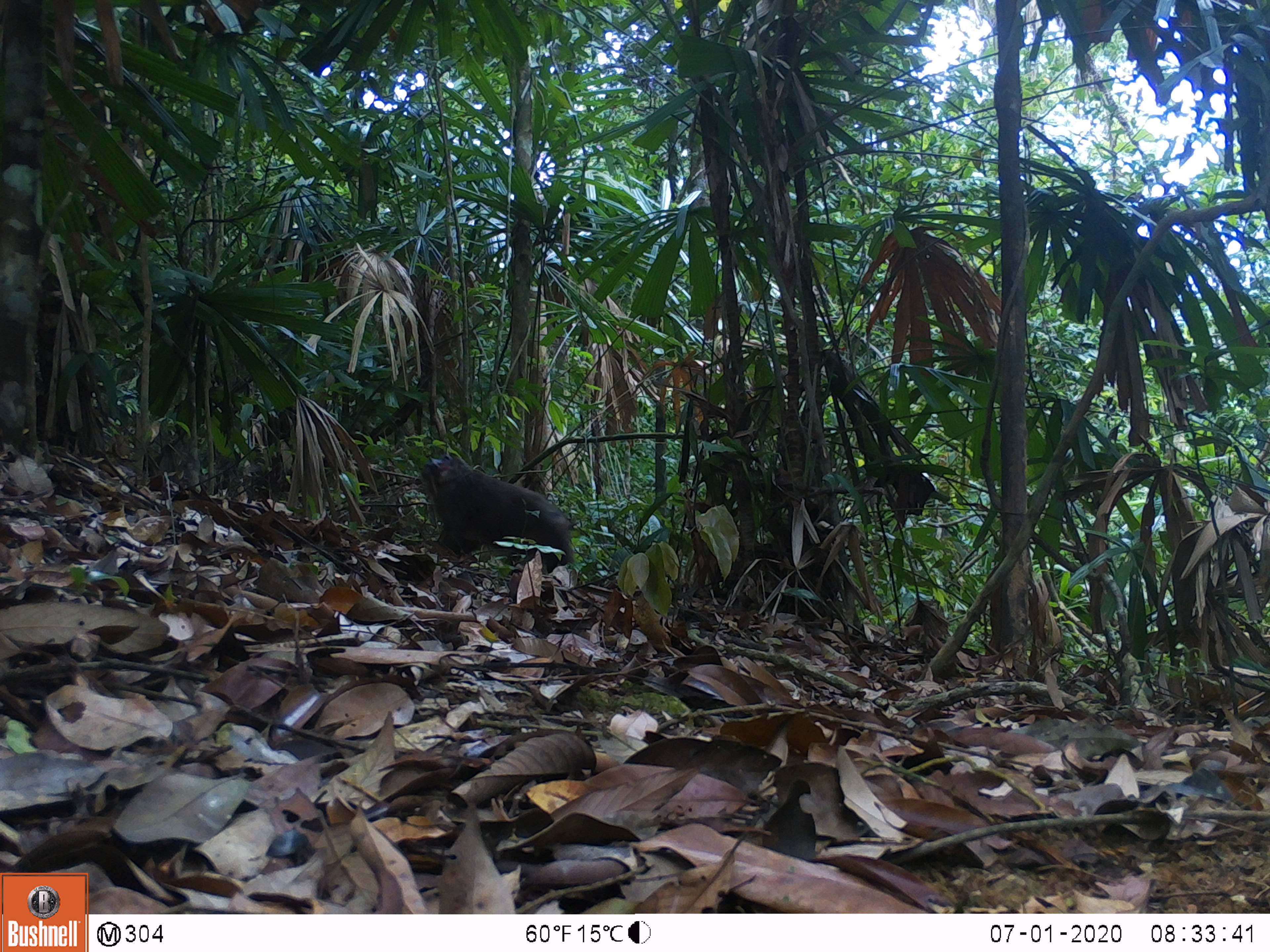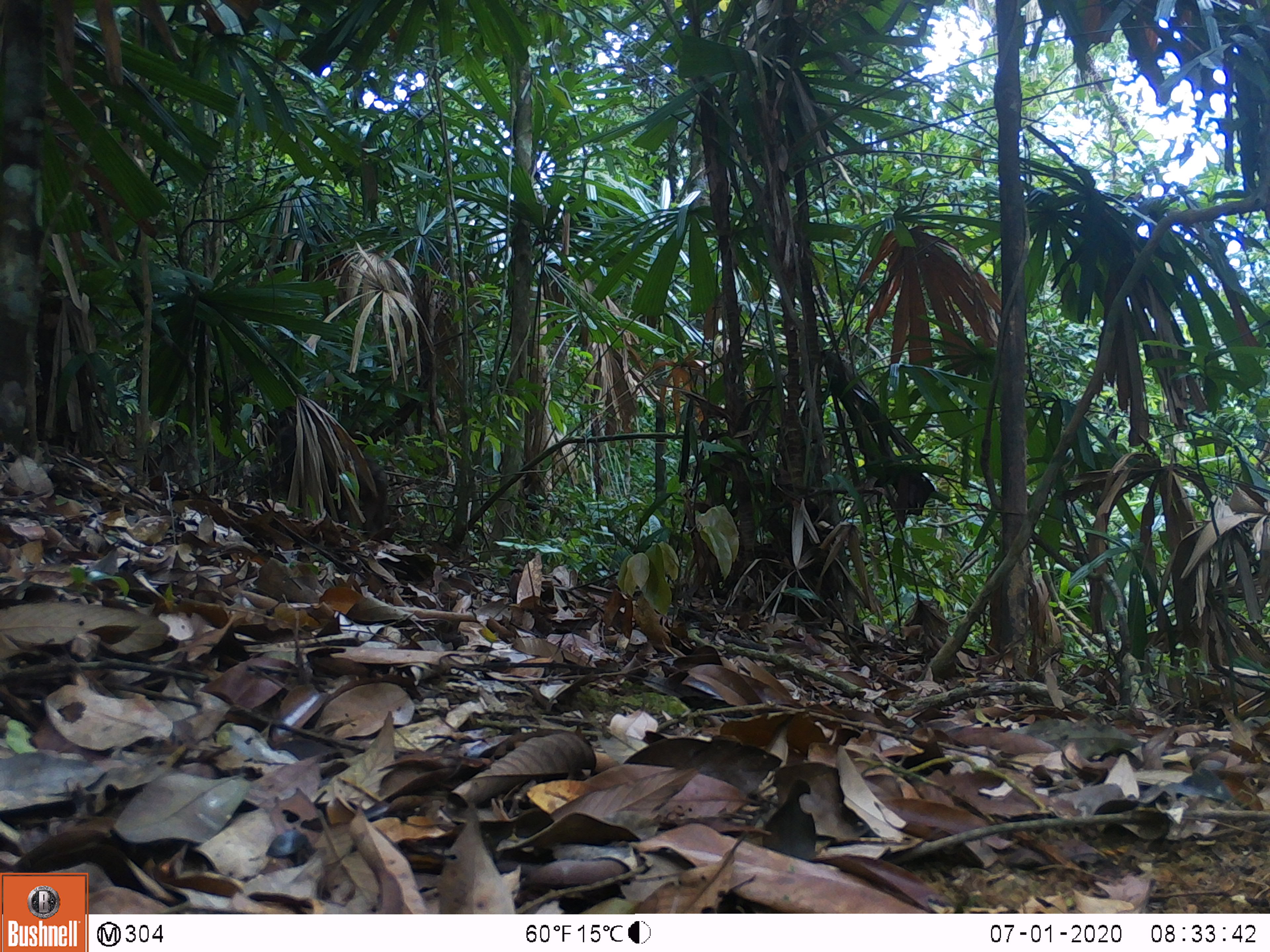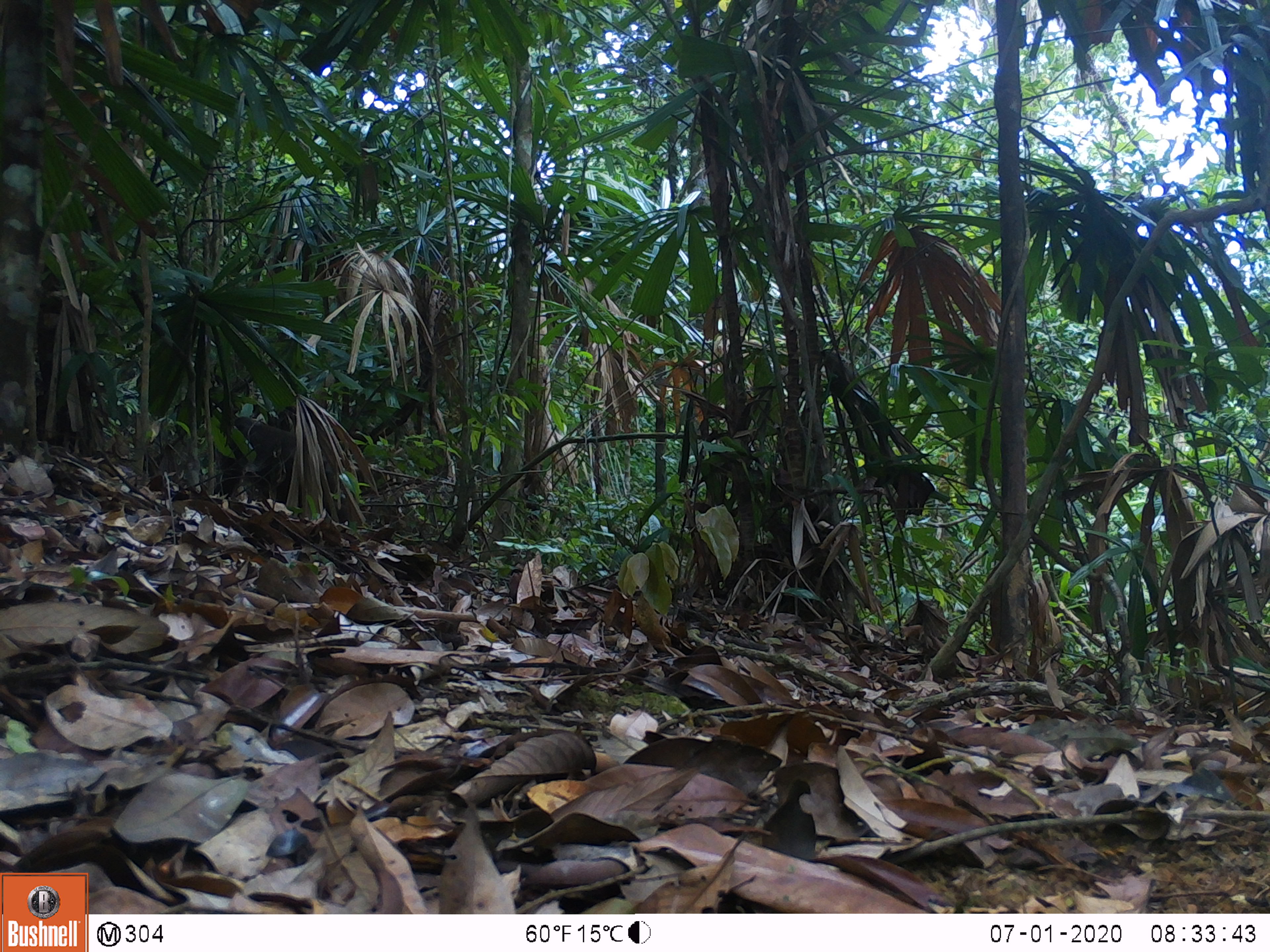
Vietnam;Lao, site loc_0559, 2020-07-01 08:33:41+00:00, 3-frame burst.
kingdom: Animalia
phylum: Chordata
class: Mammalia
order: Primates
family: Cercopithecidae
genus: Macaca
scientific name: Macaca arctoides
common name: stump-tailed macaque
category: stump tailed macaque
Stump tailed macaque (stump-tailed macaque) (Macaca arctoides). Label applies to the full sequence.